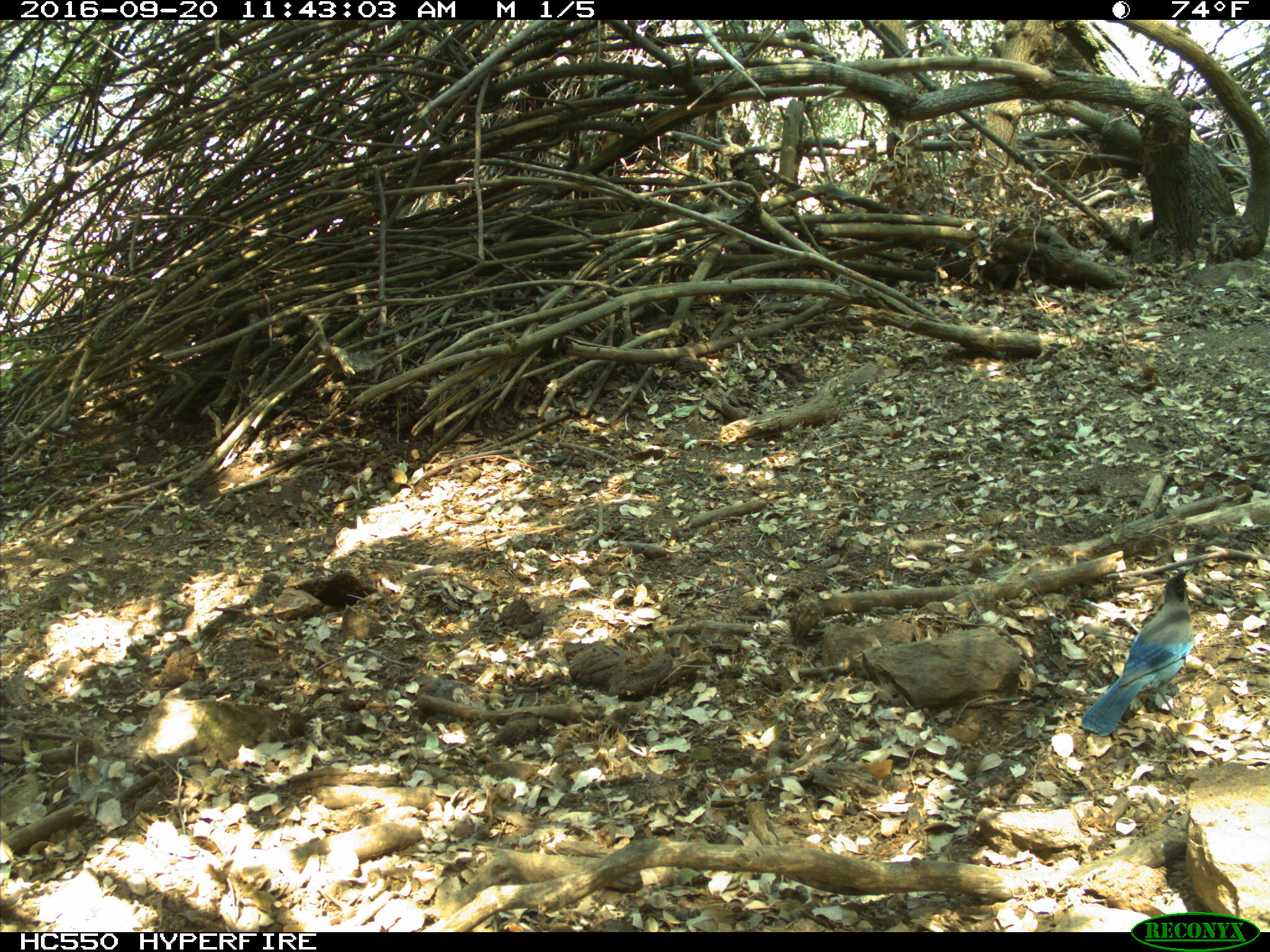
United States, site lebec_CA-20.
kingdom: Animalia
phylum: Chordata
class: Aves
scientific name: Aves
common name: birds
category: unidentified bird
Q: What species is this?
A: Unidentified bird (birds) (Aves).